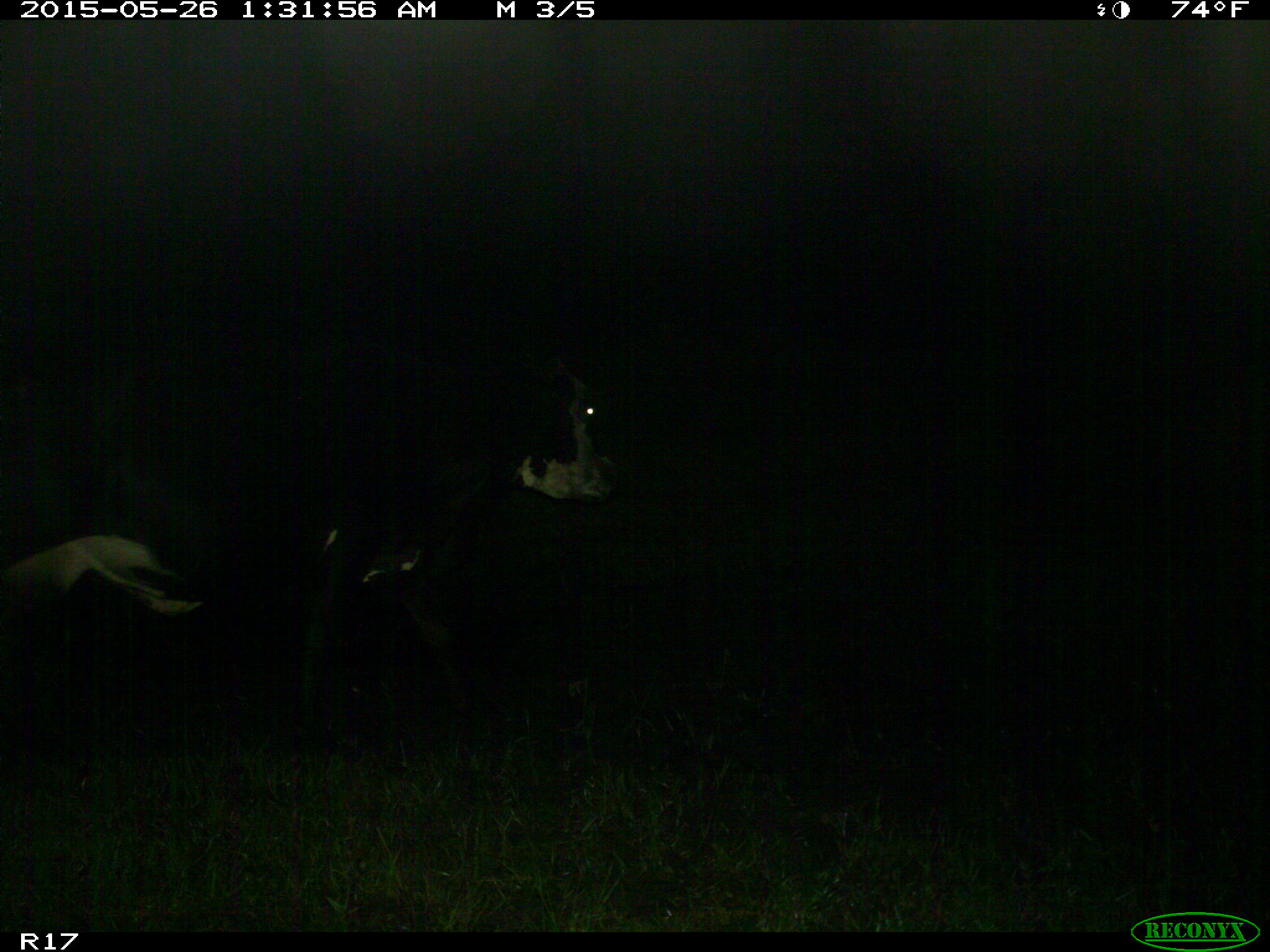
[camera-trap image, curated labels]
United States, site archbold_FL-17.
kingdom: Animalia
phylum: Chordata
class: Mammalia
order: Artiodactyla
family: Bovidae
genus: Bos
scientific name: Bos taurus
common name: domestic cow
Bos taurus (domestic cow).